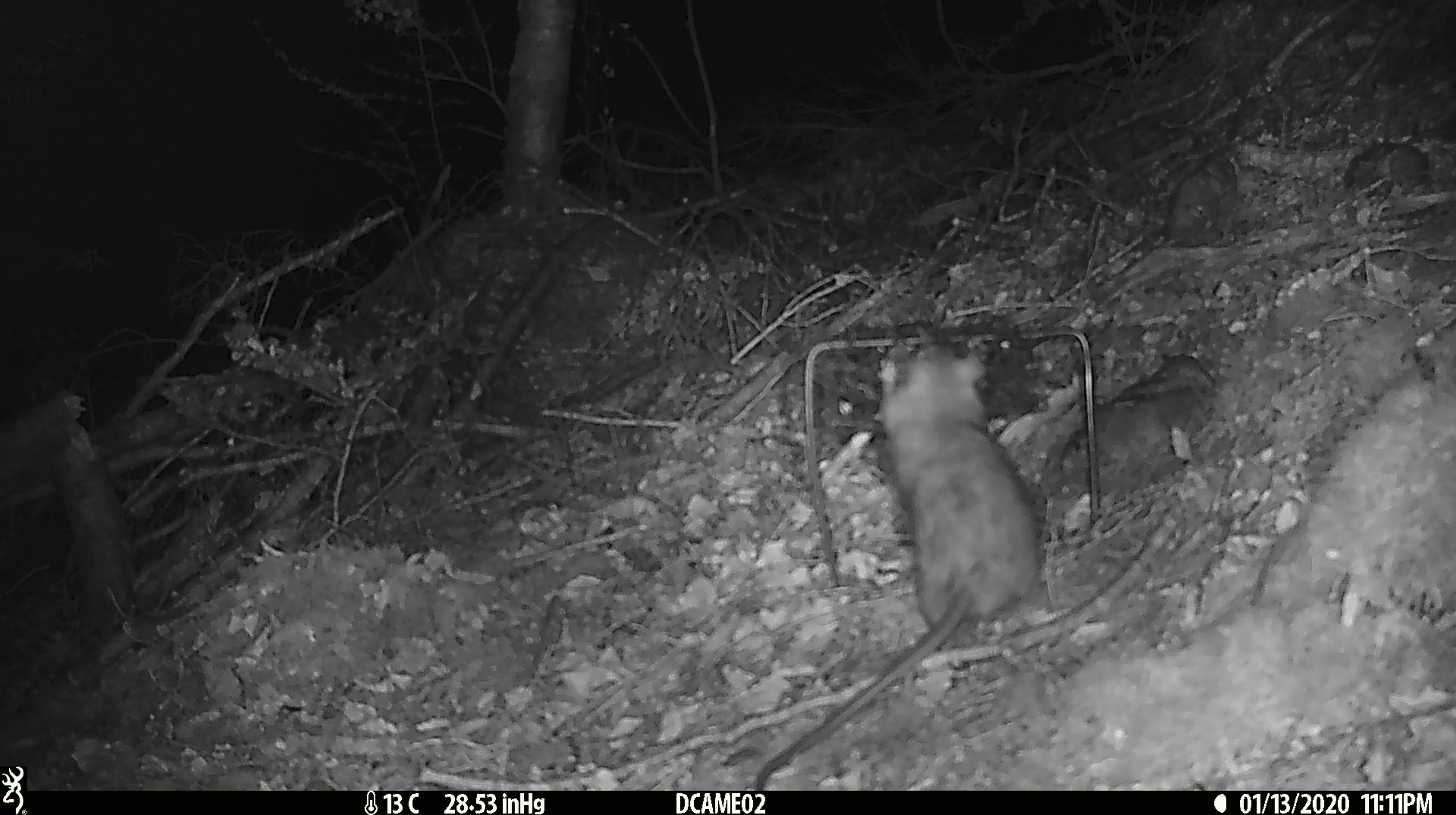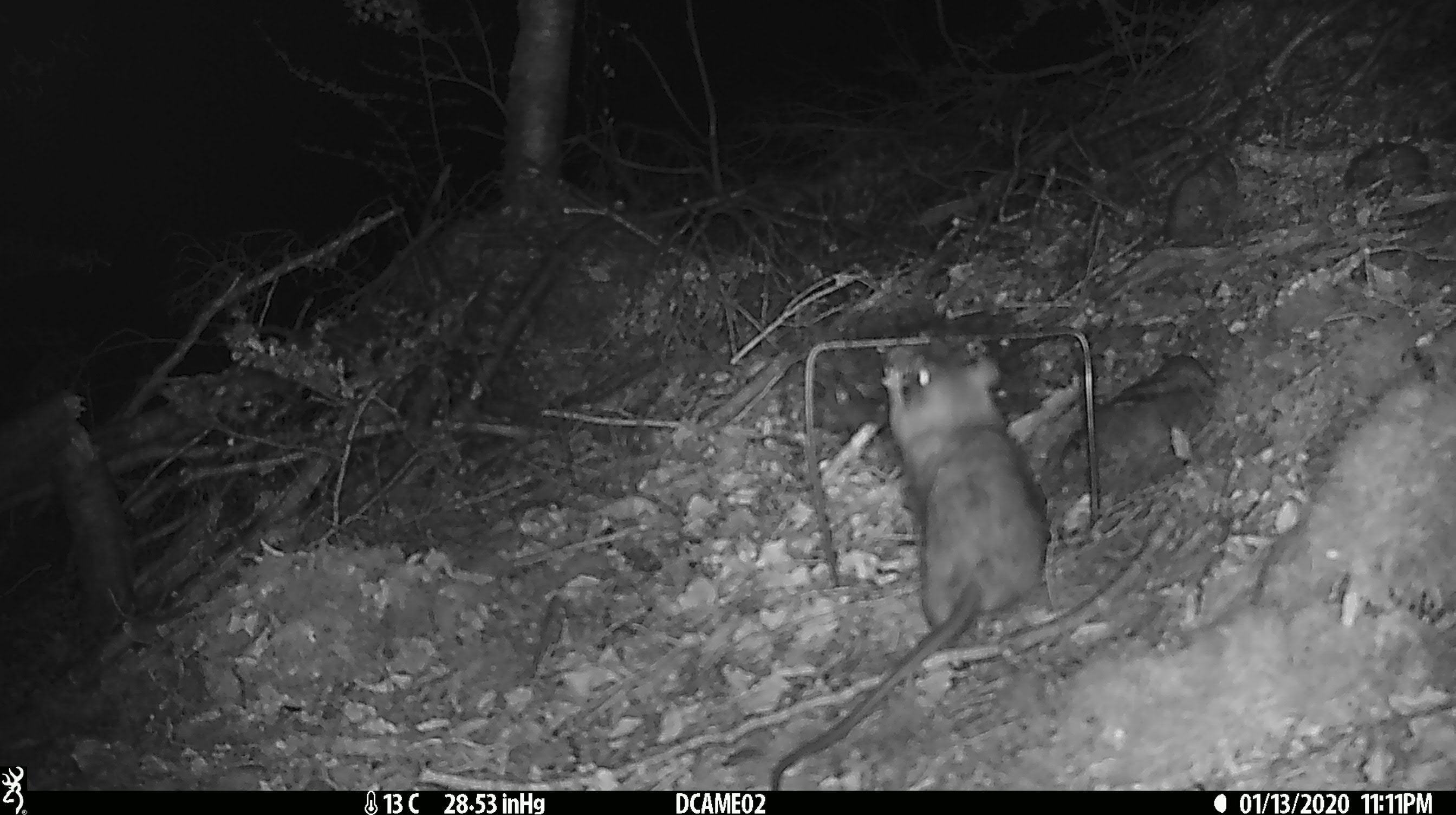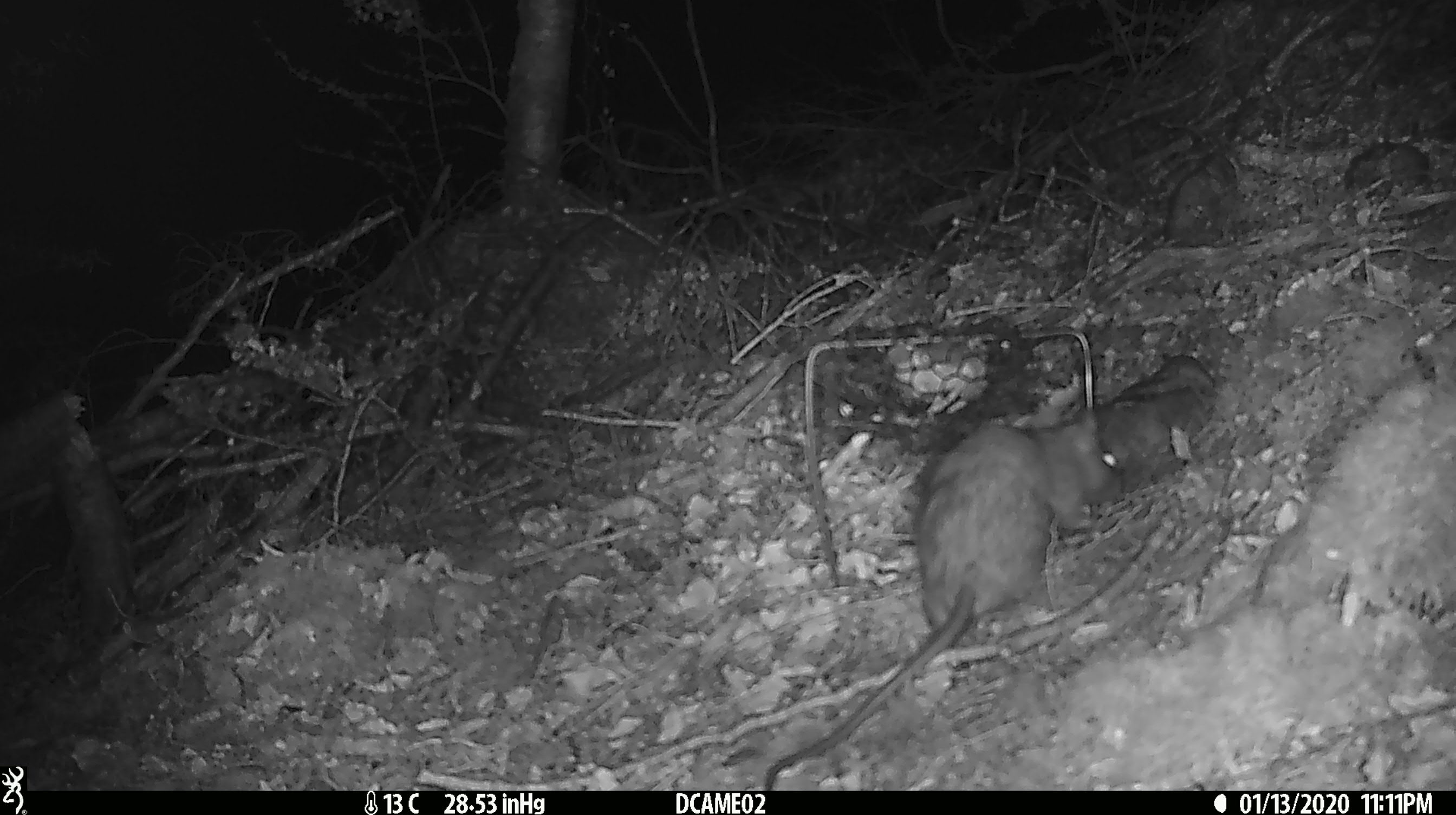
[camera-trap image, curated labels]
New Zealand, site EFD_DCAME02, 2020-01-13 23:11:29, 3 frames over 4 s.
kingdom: Animalia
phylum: Chordata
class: Mammalia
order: Rodentia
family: Muridae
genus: Rattus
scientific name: Rattus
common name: rat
Rat (Rattus).